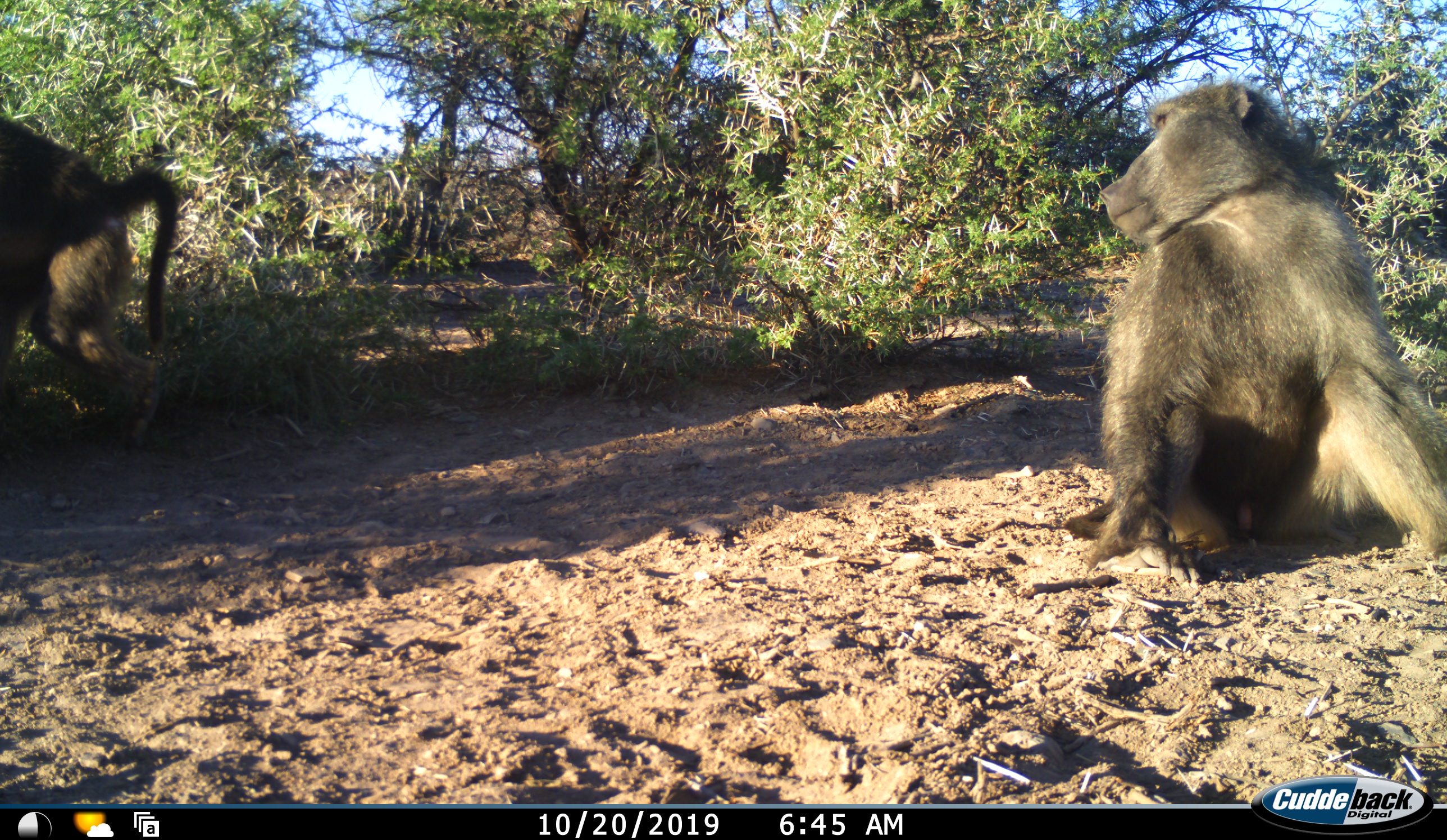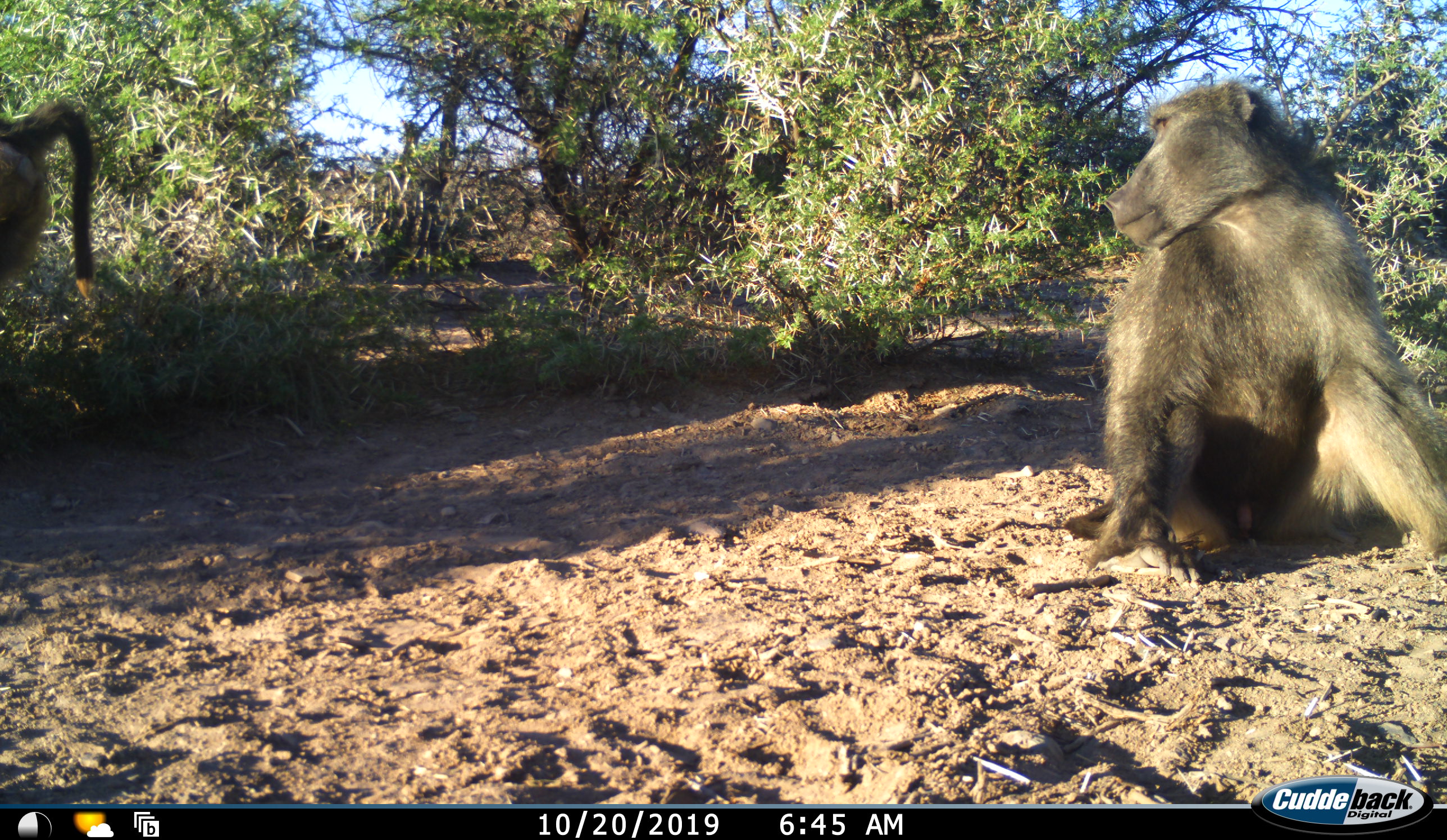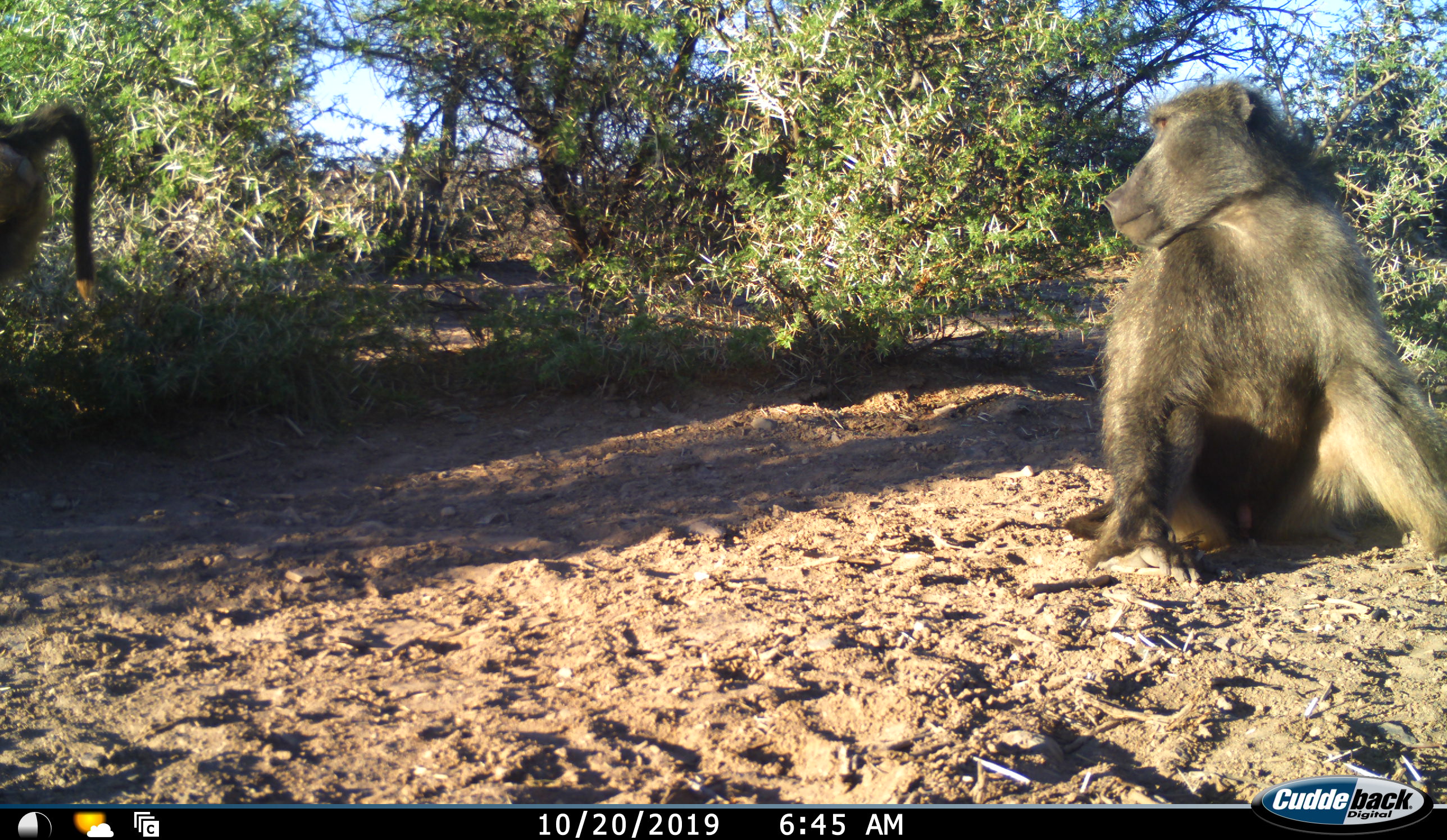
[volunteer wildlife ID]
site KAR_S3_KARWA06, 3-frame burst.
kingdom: Animalia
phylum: Chordata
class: Mammalia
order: Primates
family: Cercopithecidae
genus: Papio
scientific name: Papio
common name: baboon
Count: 2.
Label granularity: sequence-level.